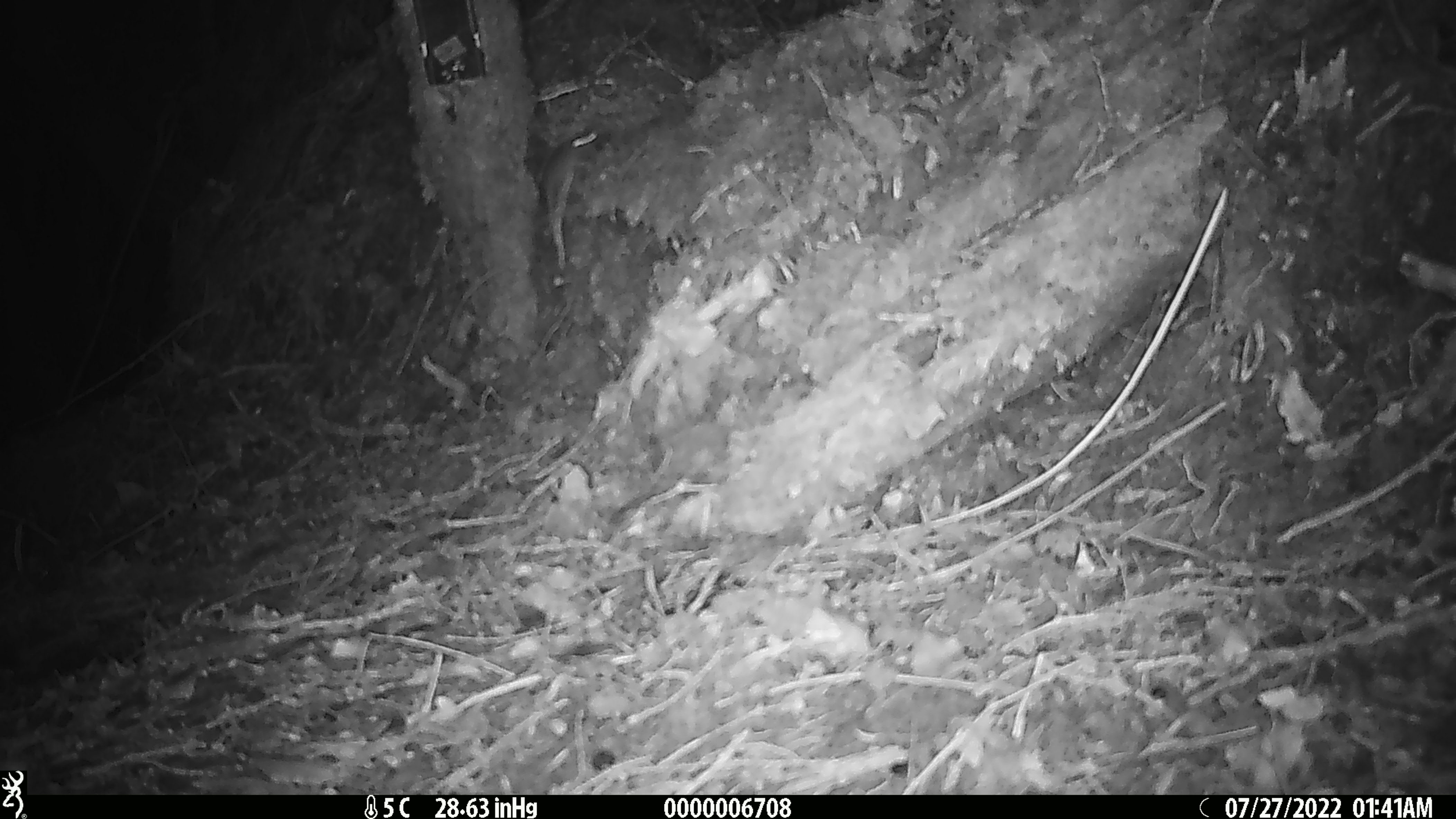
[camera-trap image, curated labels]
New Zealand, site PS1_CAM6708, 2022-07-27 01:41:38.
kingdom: Animalia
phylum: Chordata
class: Mammalia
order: Rodentia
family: Muridae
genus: Mus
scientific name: Mus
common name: mouse